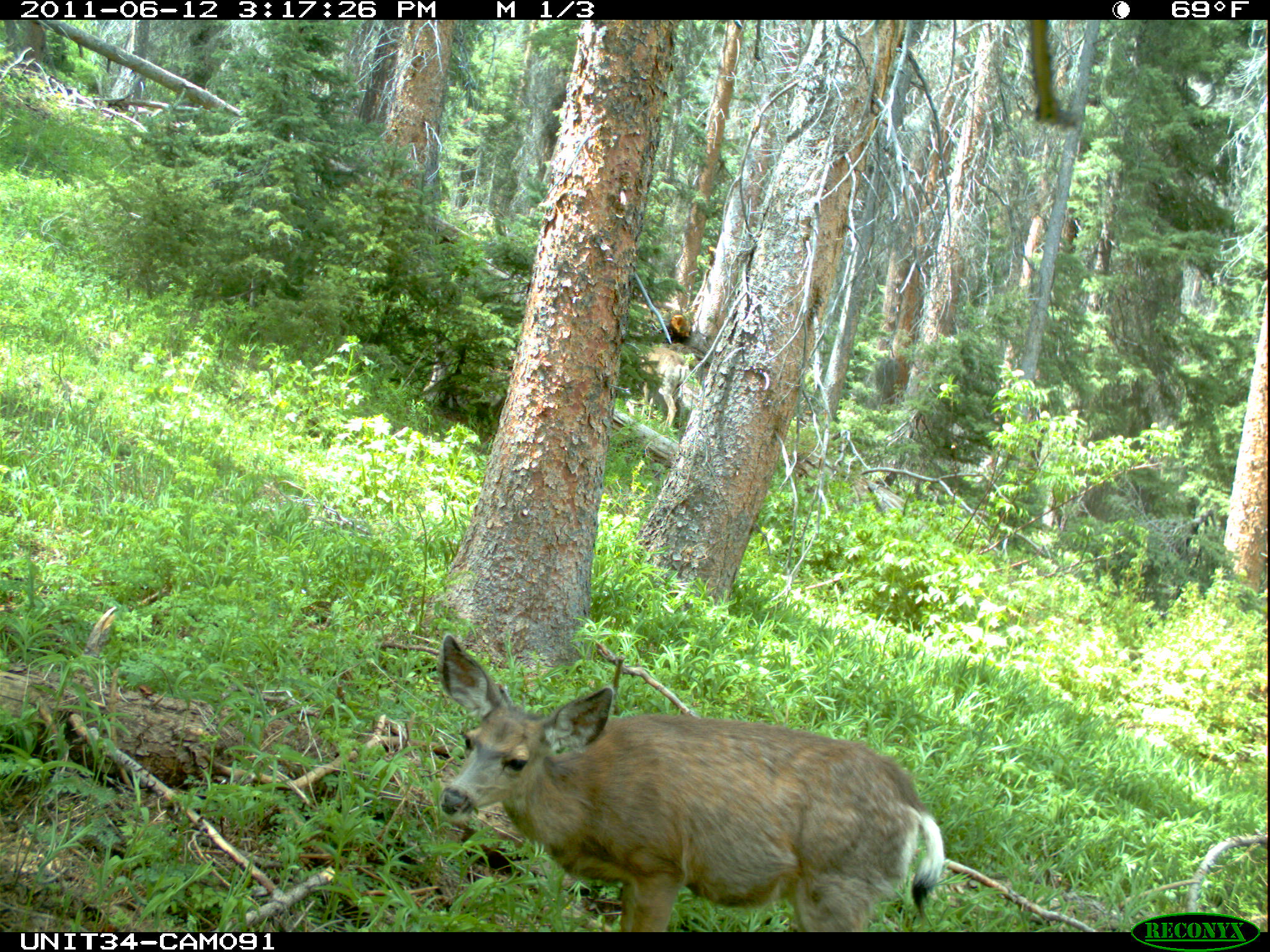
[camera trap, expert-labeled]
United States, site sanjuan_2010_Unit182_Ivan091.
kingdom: Animalia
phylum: Chordata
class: Mammalia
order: Artiodactyla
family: Cervidae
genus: Odocoileus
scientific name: Odocoileus hemionus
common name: mule deer